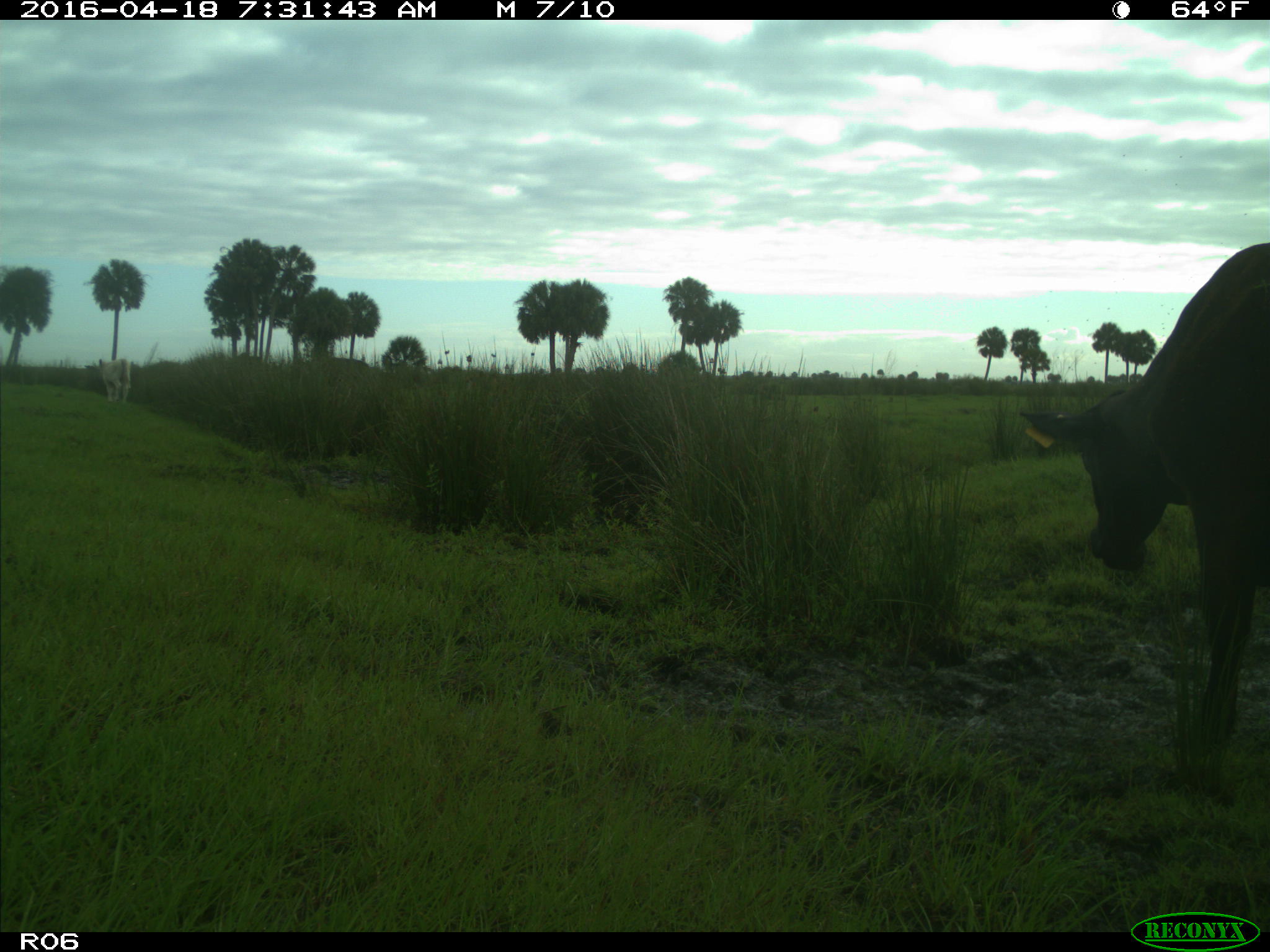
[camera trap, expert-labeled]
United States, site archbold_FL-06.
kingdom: Animalia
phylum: Chordata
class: Mammalia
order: Artiodactyla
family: Bovidae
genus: Bos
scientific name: Bos taurus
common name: domestic cow